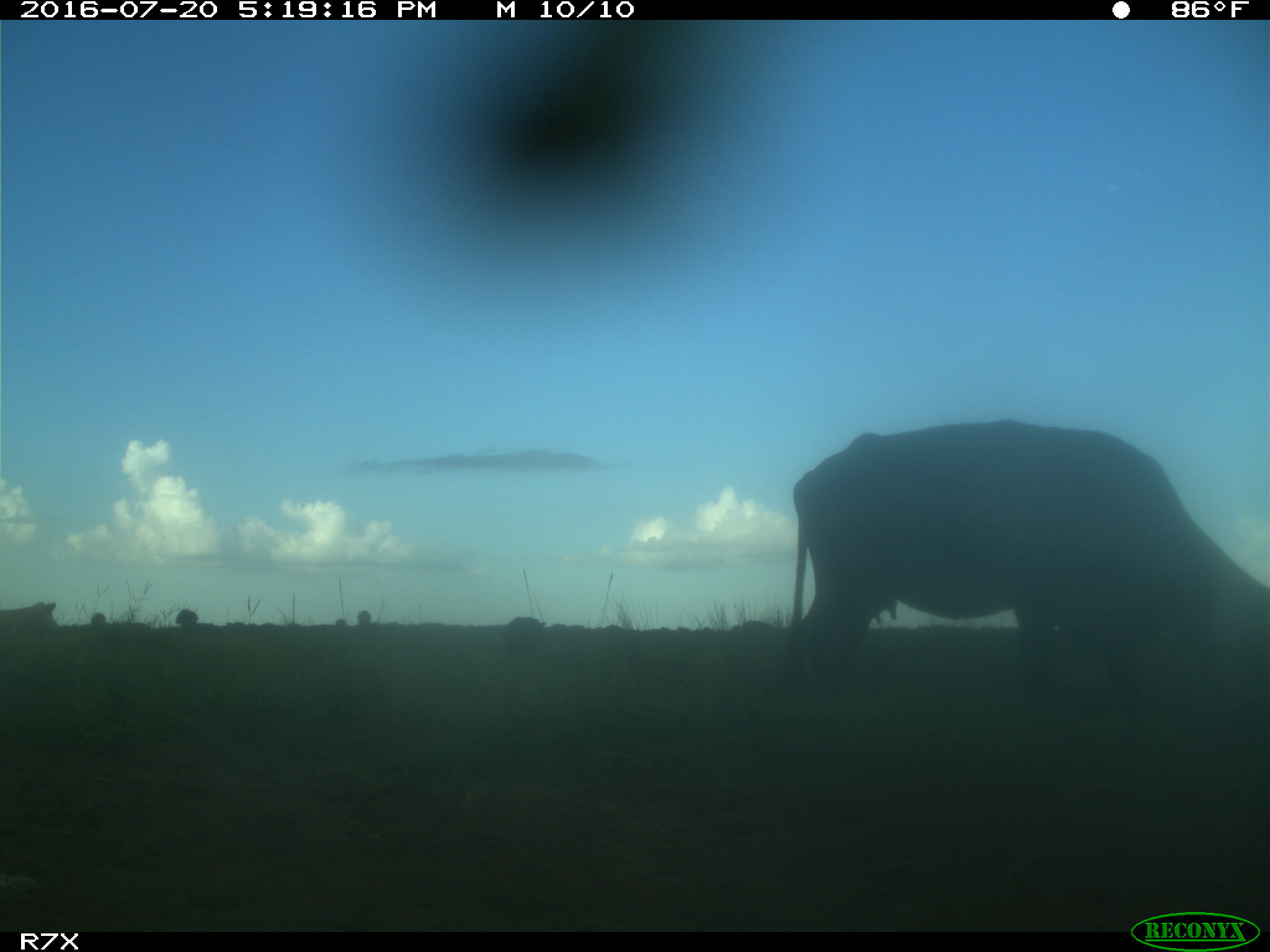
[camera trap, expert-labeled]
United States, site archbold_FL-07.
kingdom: Animalia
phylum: Chordata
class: Mammalia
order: Artiodactyla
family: Bovidae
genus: Bos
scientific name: Bos taurus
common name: domestic cow